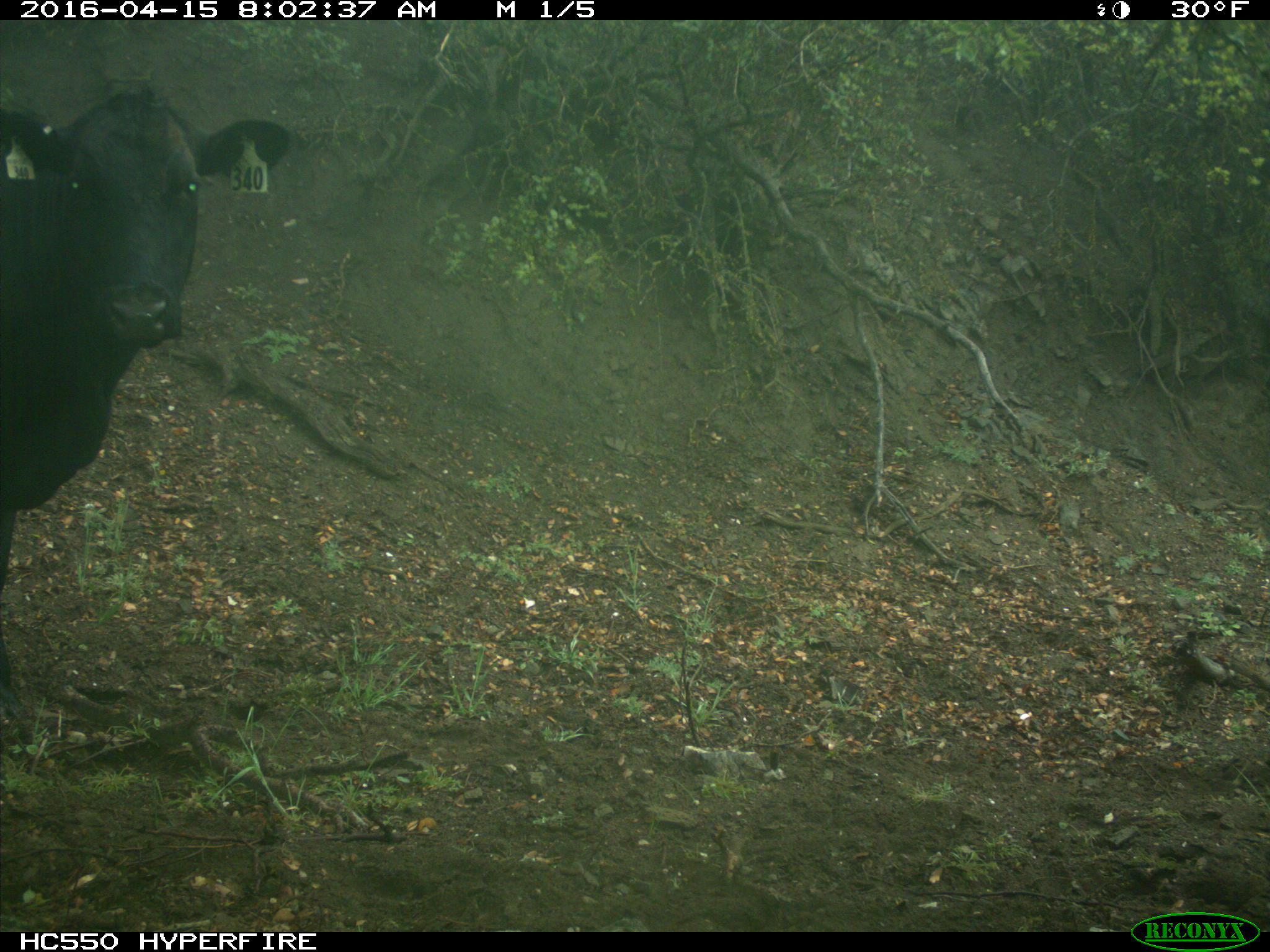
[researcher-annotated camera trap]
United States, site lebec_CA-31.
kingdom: Animalia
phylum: Chordata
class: Mammalia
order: Artiodactyla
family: Bovidae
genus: Bos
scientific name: Bos taurus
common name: domestic cow